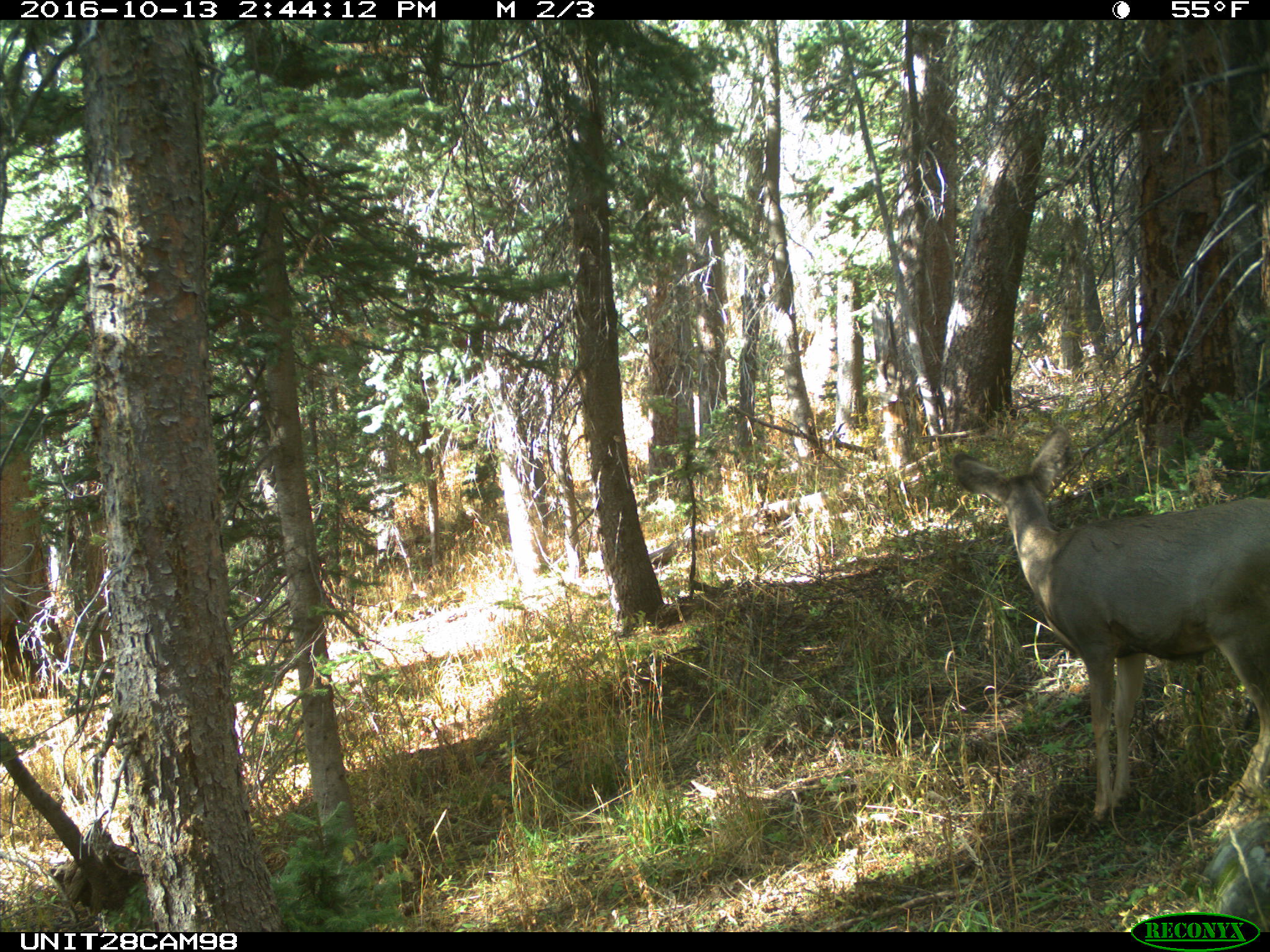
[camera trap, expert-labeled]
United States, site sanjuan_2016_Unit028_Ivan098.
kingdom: Animalia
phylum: Chordata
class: Mammalia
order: Artiodactyla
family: Cervidae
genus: Odocoileus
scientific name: Odocoileus hemionus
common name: mule deer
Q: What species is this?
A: Odocoileus hemionus (mule deer).